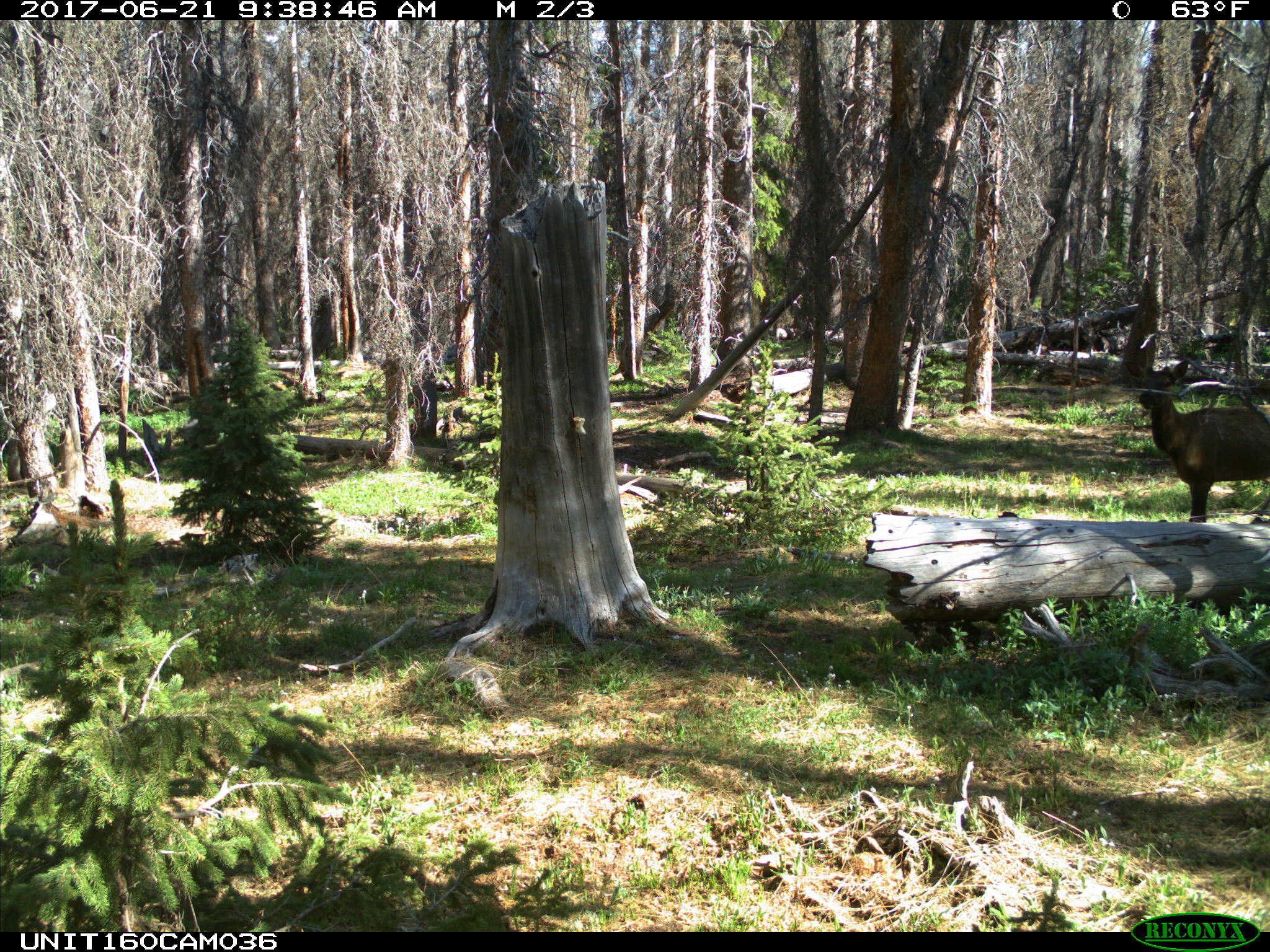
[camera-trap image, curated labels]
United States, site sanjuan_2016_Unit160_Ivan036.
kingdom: Animalia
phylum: Chordata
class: Mammalia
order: Artiodactyla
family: Cervidae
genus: Cervus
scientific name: Cervus elaphus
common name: red deer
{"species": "Cervus elaphus (red deer)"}